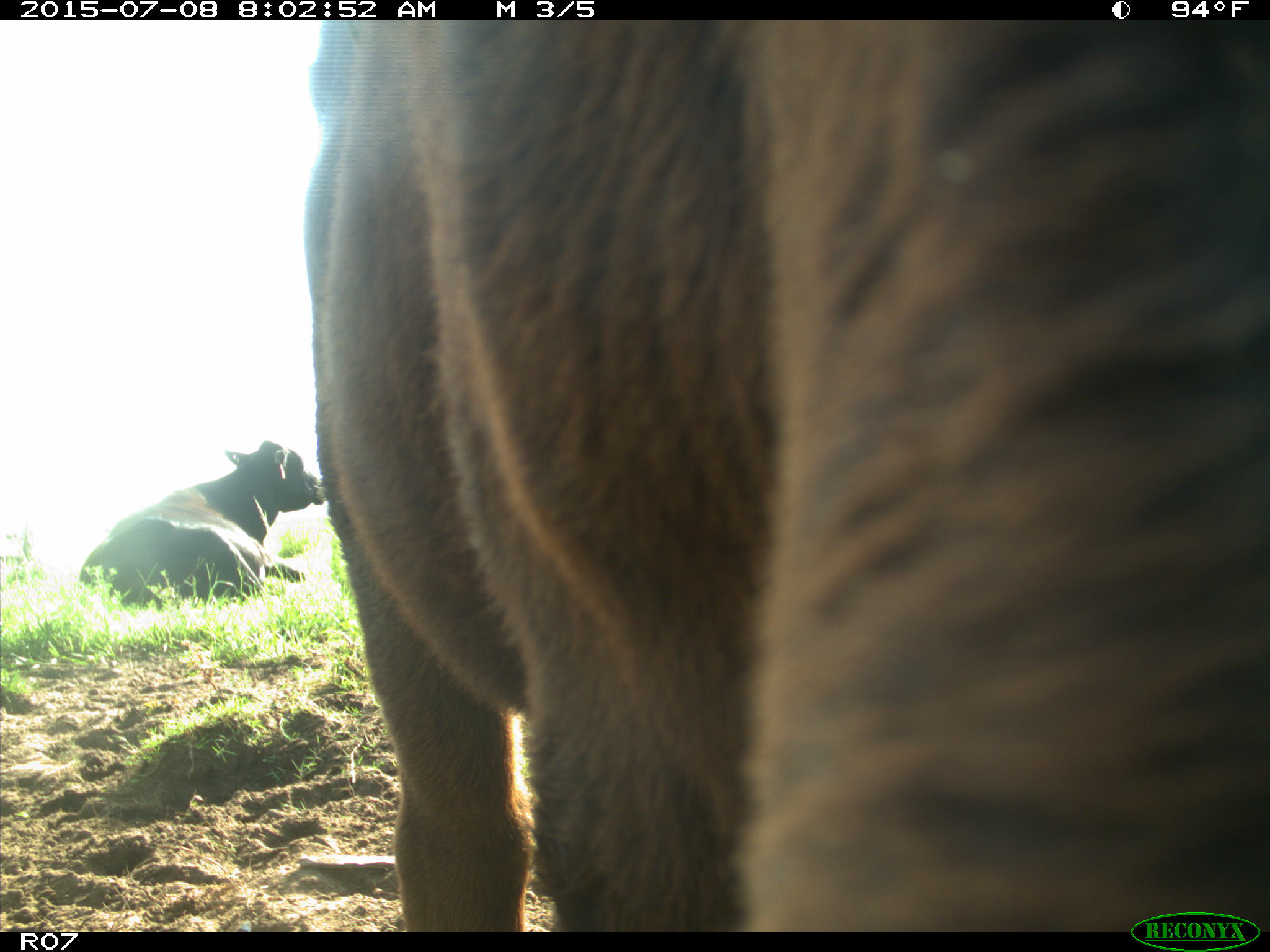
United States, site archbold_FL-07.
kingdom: Animalia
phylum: Chordata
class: Mammalia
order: Artiodactyla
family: Bovidae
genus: Bos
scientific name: Bos taurus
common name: domestic cow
Bos taurus (domestic cow).